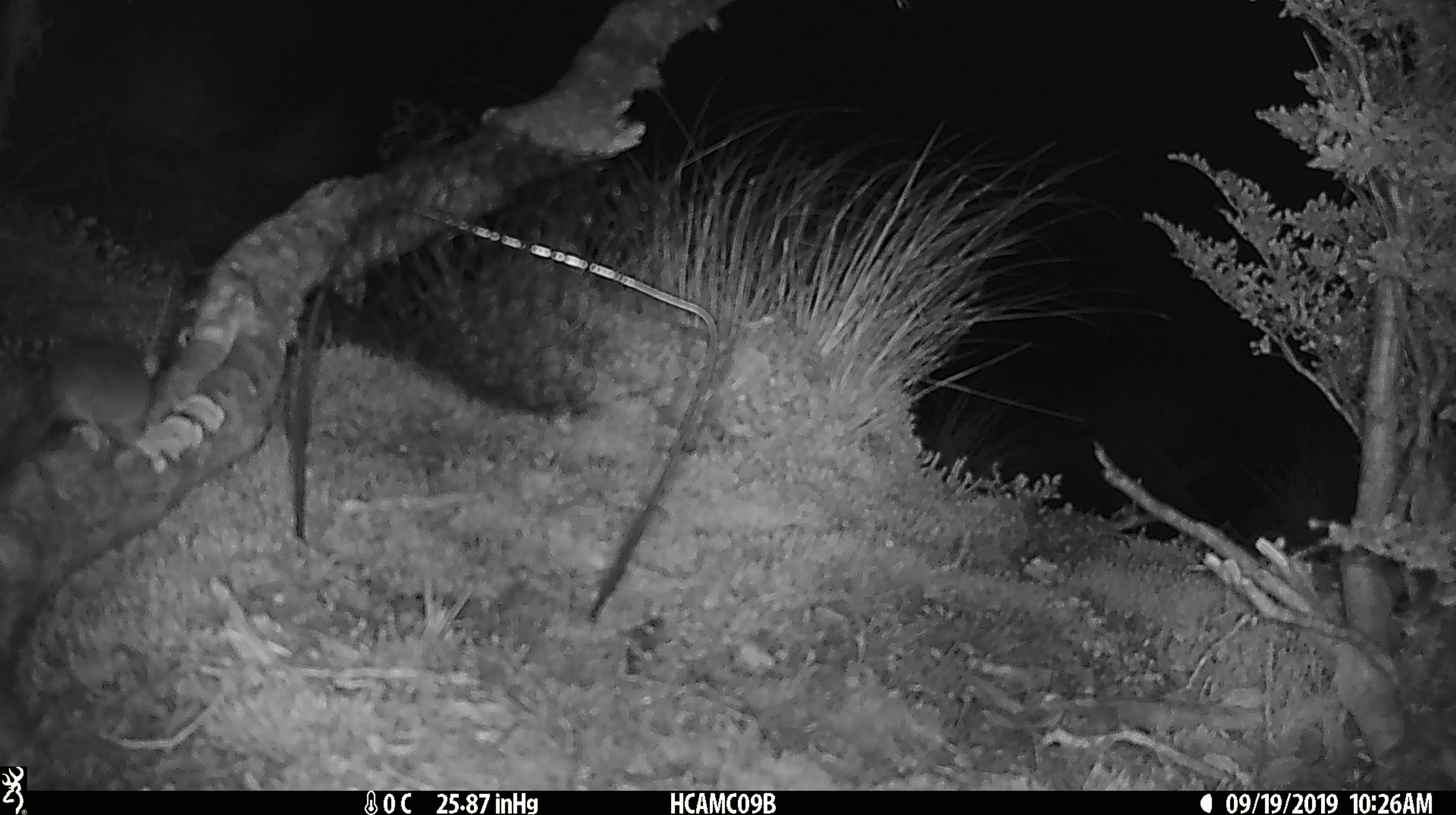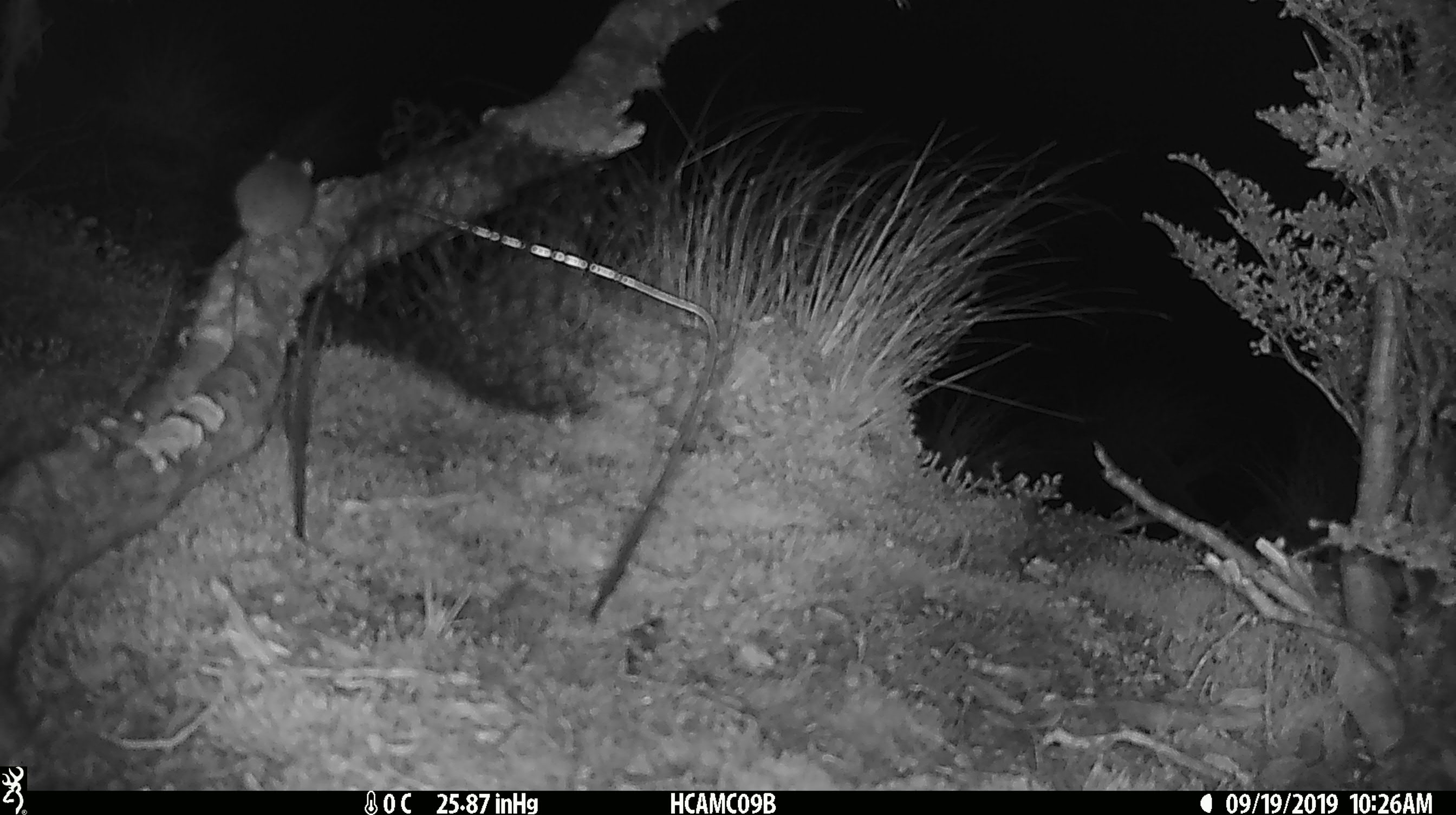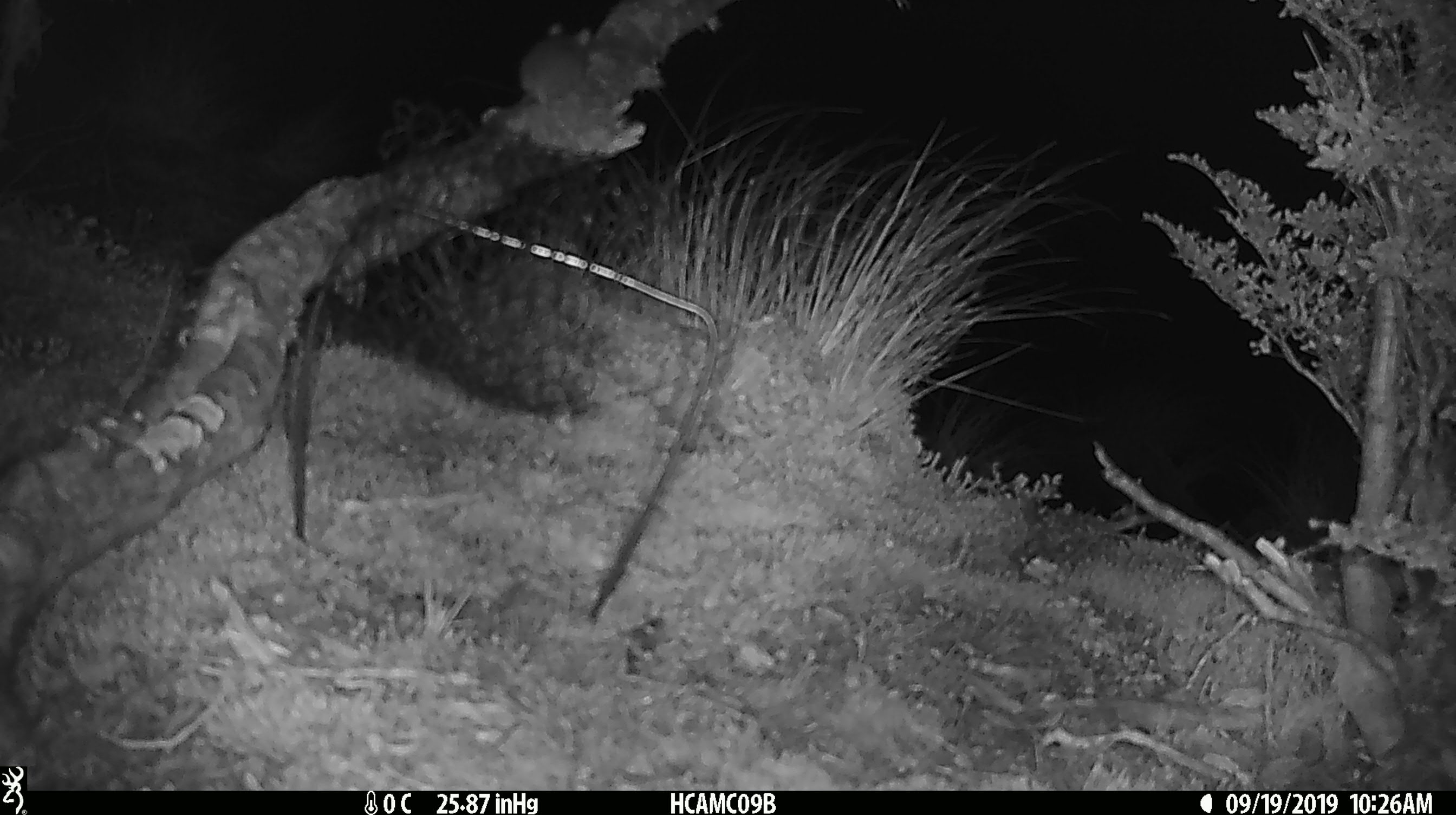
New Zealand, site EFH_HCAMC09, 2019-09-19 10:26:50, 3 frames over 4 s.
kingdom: Animalia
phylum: Chordata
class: Mammalia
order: Rodentia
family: Muridae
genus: Mus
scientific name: Mus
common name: mouse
Mouse (Mus).